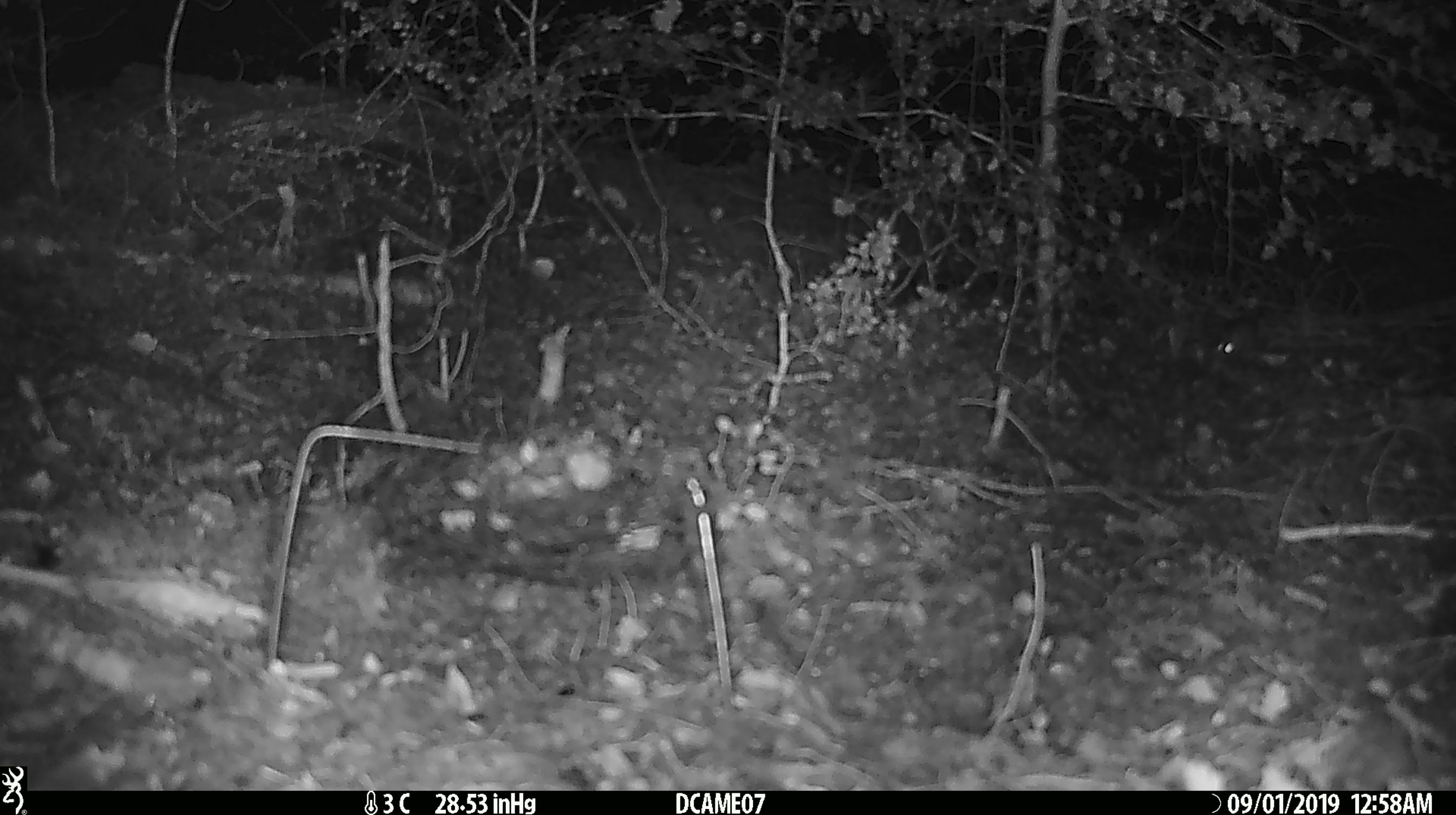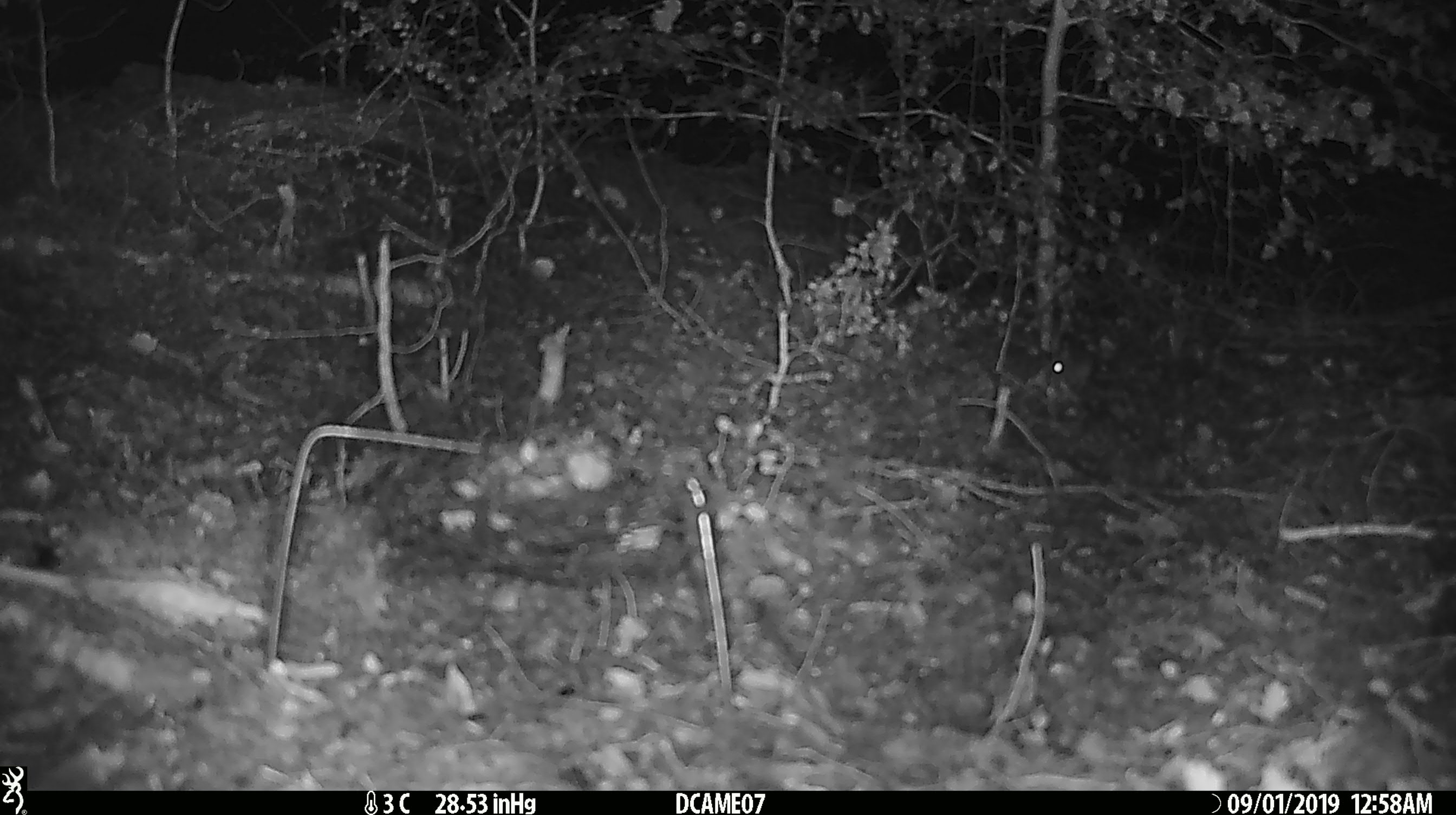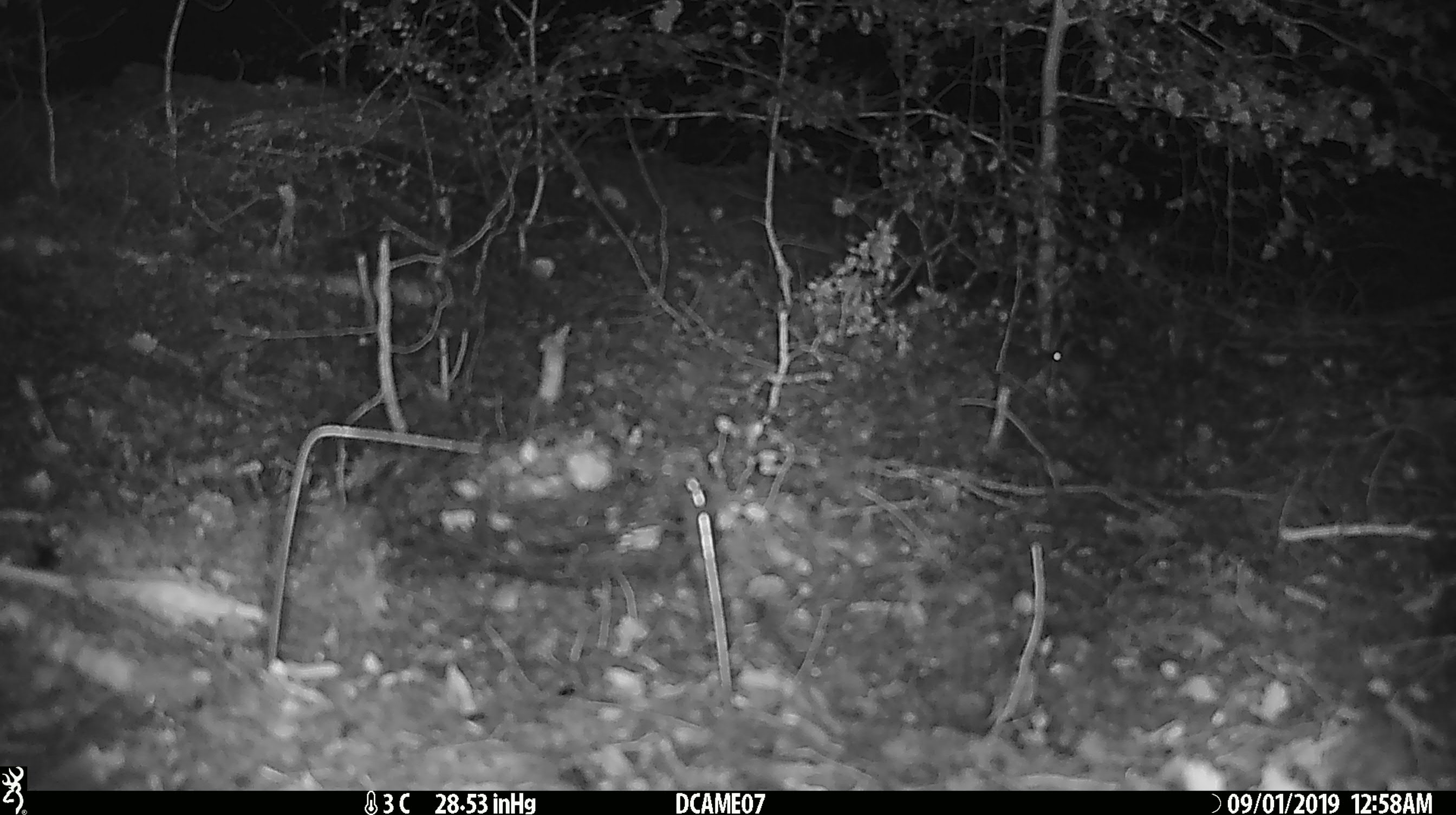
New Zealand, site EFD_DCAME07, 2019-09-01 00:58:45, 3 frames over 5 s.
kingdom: Animalia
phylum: Chordata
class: Mammalia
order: Rodentia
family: Muridae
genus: Mus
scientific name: Mus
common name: mouse